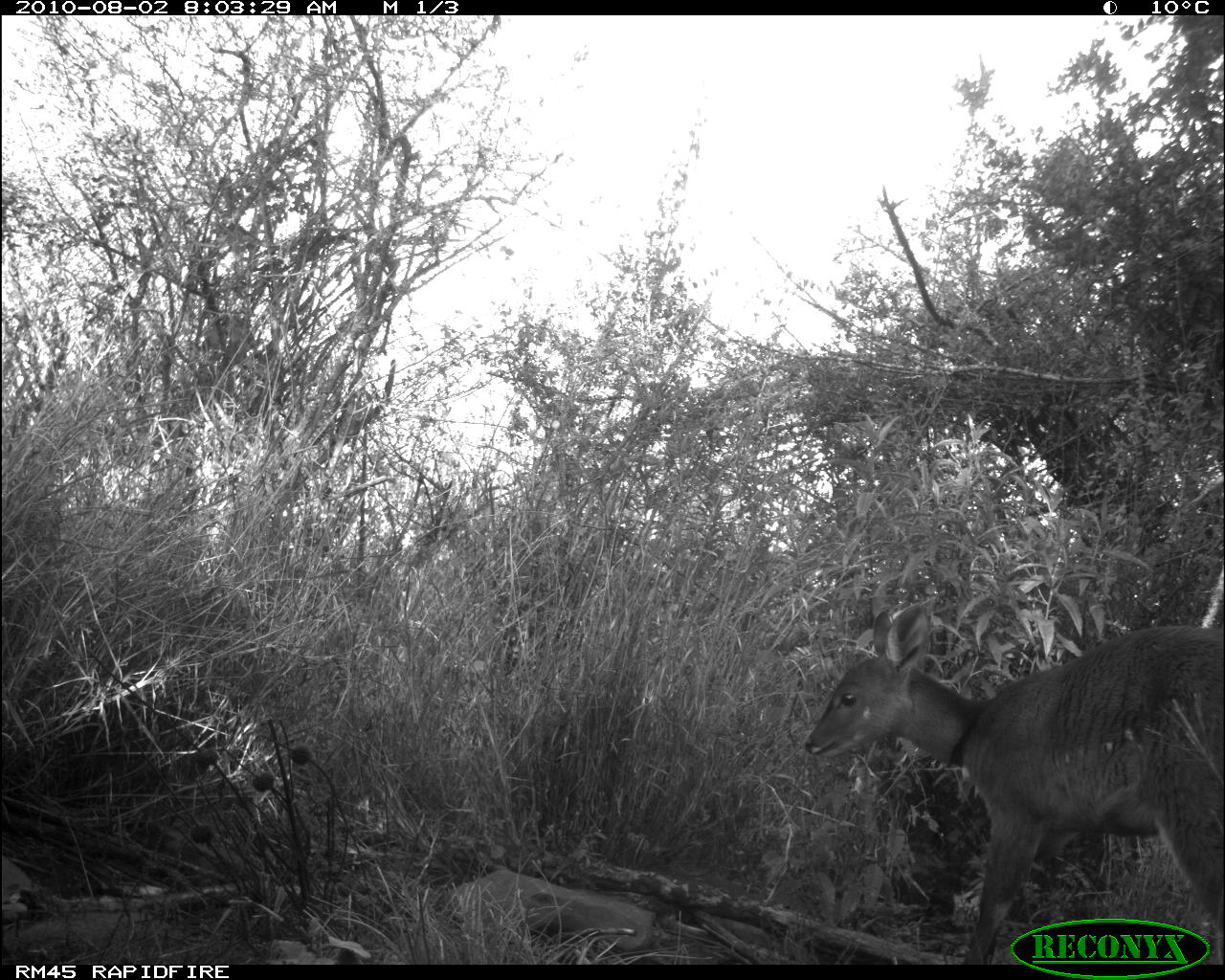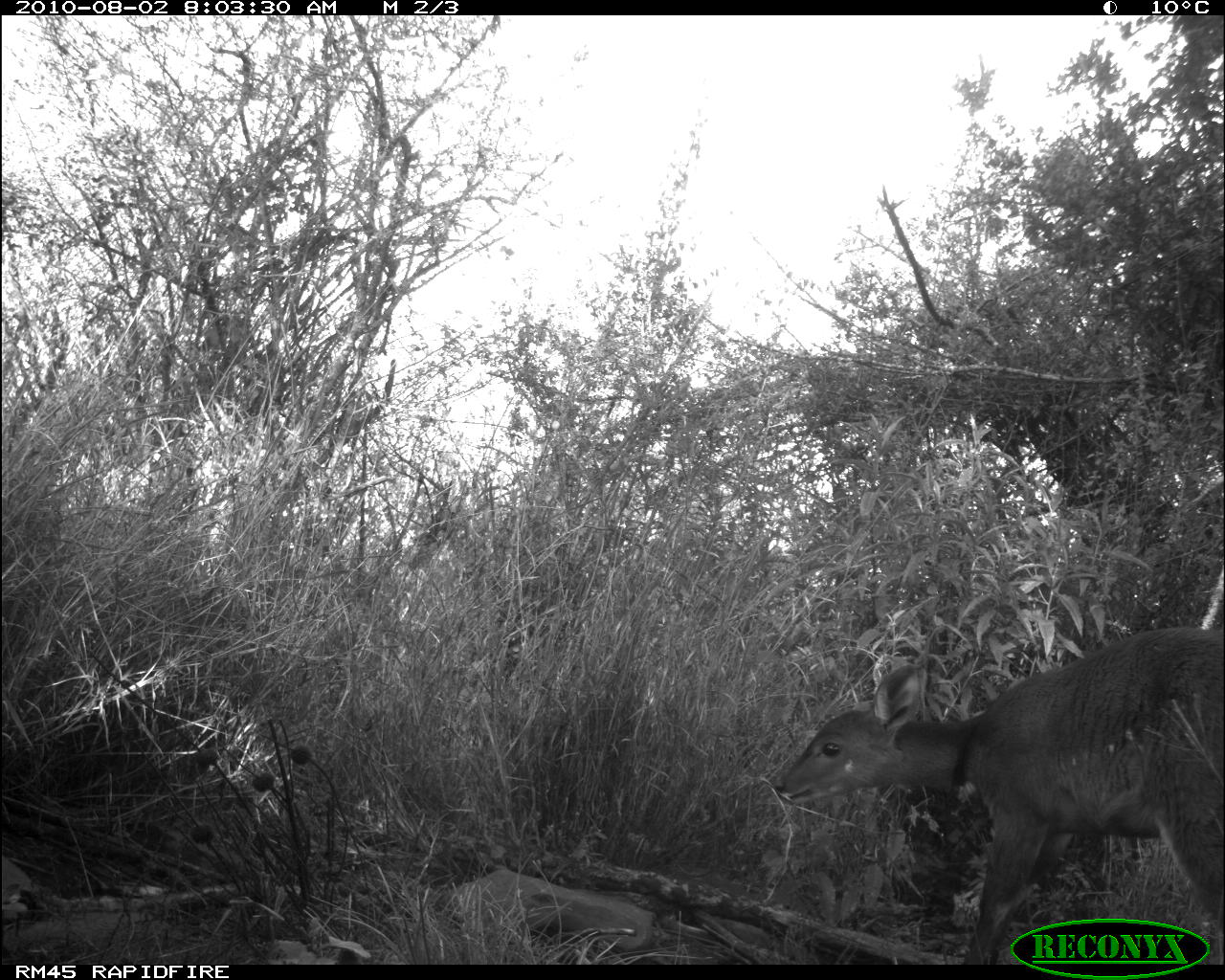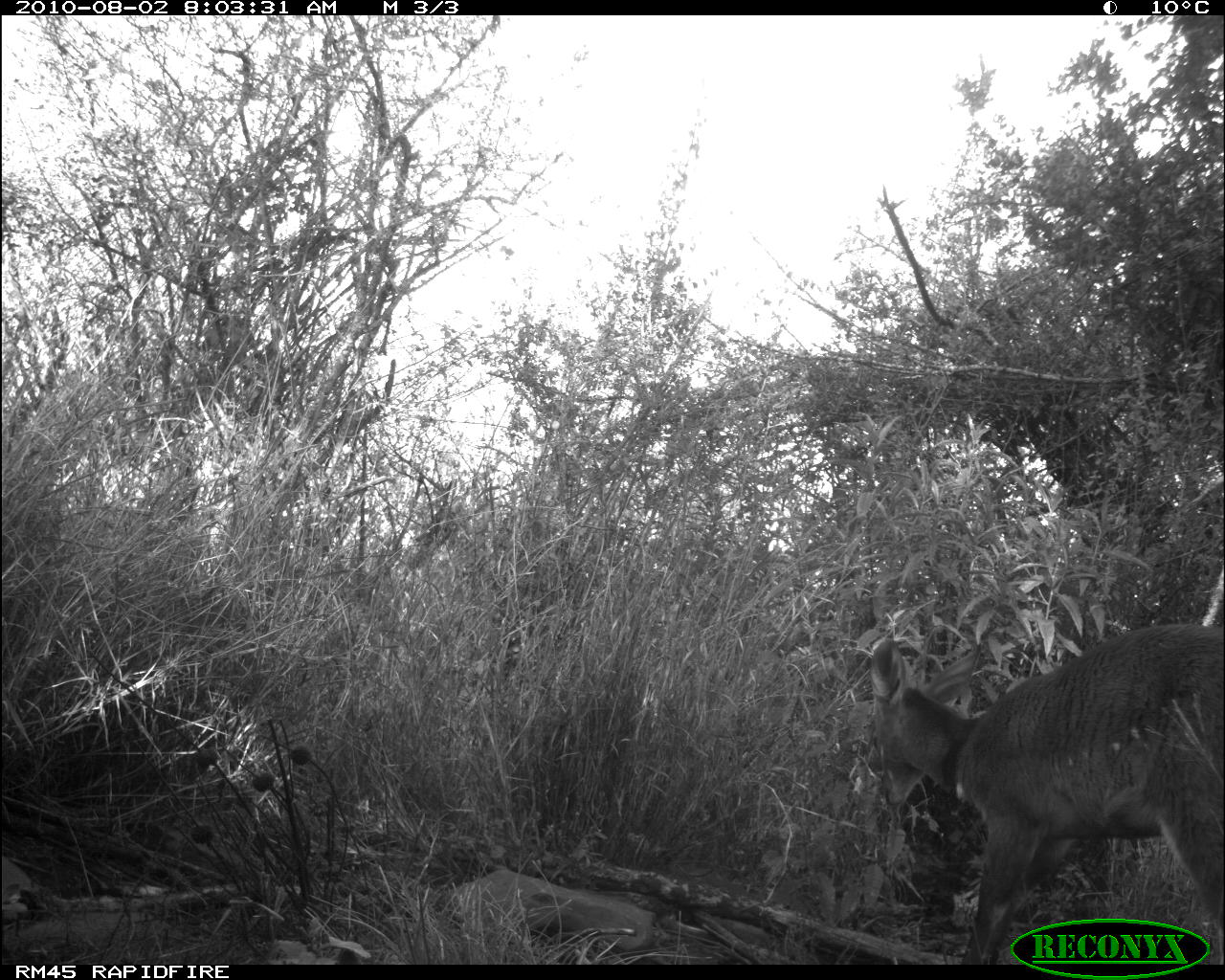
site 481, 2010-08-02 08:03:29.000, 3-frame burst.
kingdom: Animalia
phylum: Chordata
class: Mammalia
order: Artiodactyla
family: Bovidae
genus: Tragelaphus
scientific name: Tragelaphus scriptus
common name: bushbuck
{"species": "Tragelaphus scriptus (bushbuck)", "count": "1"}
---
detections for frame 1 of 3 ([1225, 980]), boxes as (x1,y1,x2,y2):
tragelaphus scriptus: (801,600,1225,959)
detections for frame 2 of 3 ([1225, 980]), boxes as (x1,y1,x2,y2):
tragelaphus scriptus: (769,625,1225,960)